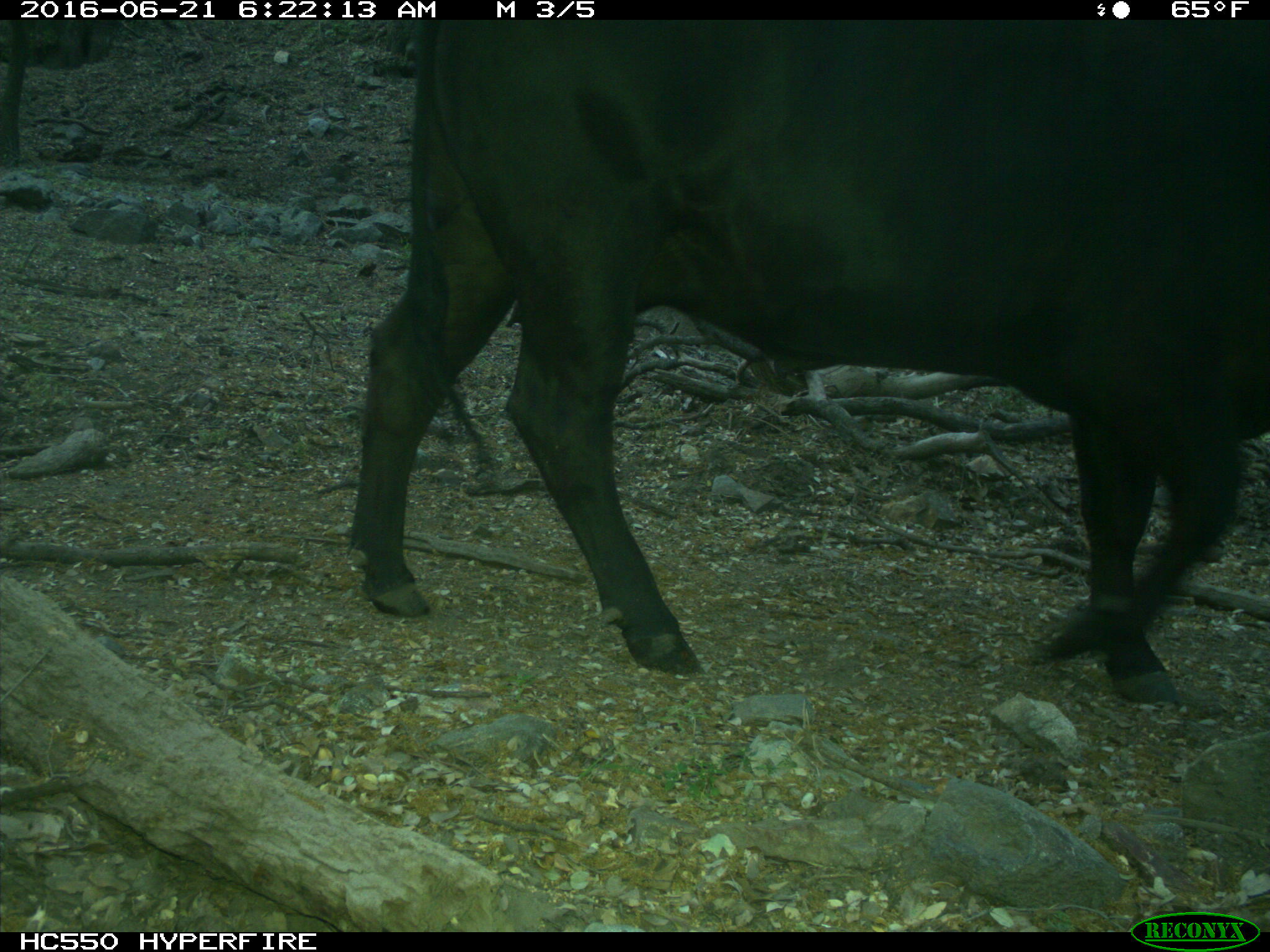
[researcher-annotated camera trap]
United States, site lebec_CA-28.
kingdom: Animalia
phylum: Chordata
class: Mammalia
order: Artiodactyla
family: Bovidae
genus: Bos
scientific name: Bos taurus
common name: domestic cow